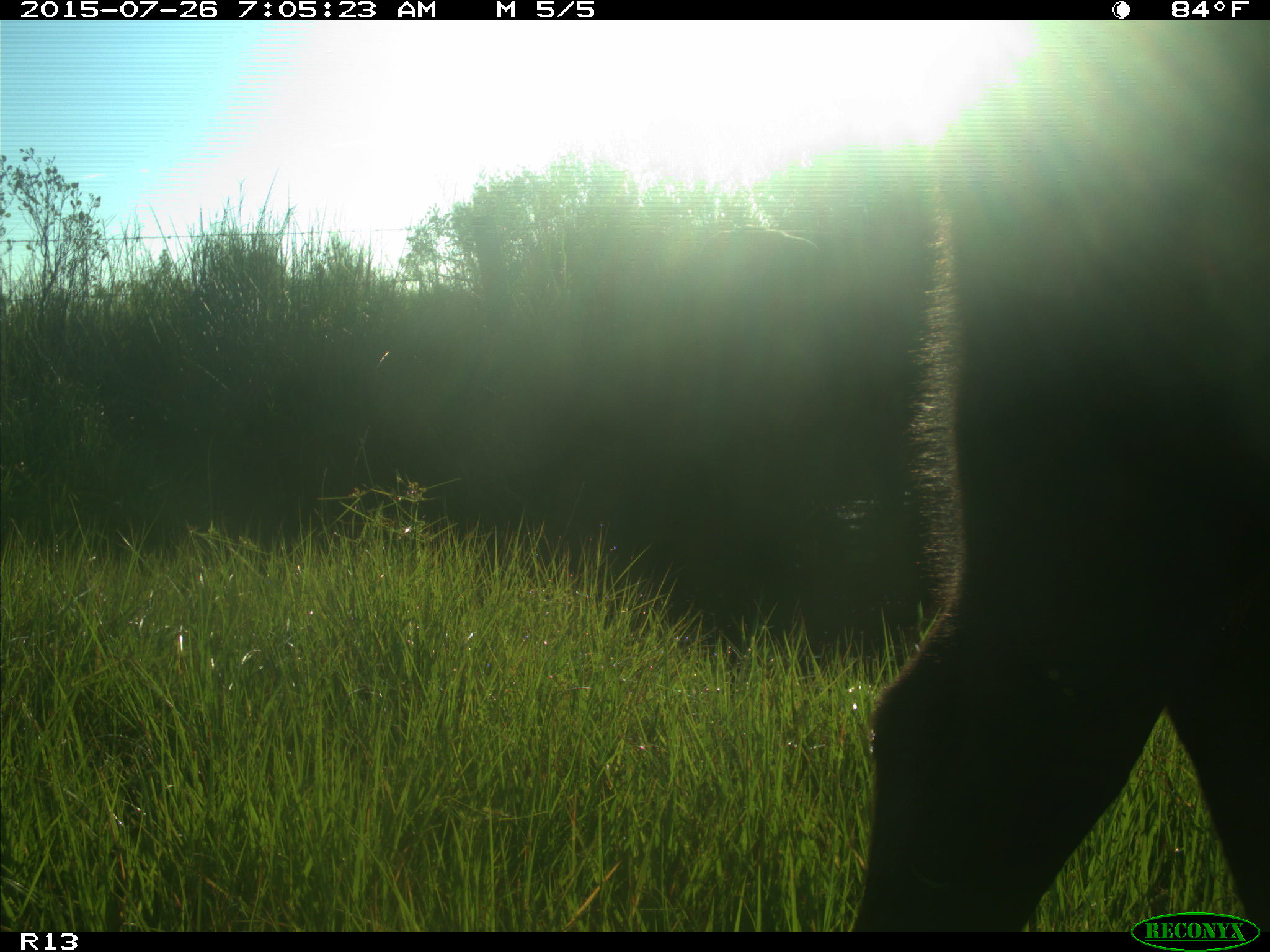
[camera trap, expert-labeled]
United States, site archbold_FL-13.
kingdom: Animalia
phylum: Chordata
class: Mammalia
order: Artiodactyla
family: Suidae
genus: Sus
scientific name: Sus scrofa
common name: wild boar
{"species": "Sus scrofa (wild boar)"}